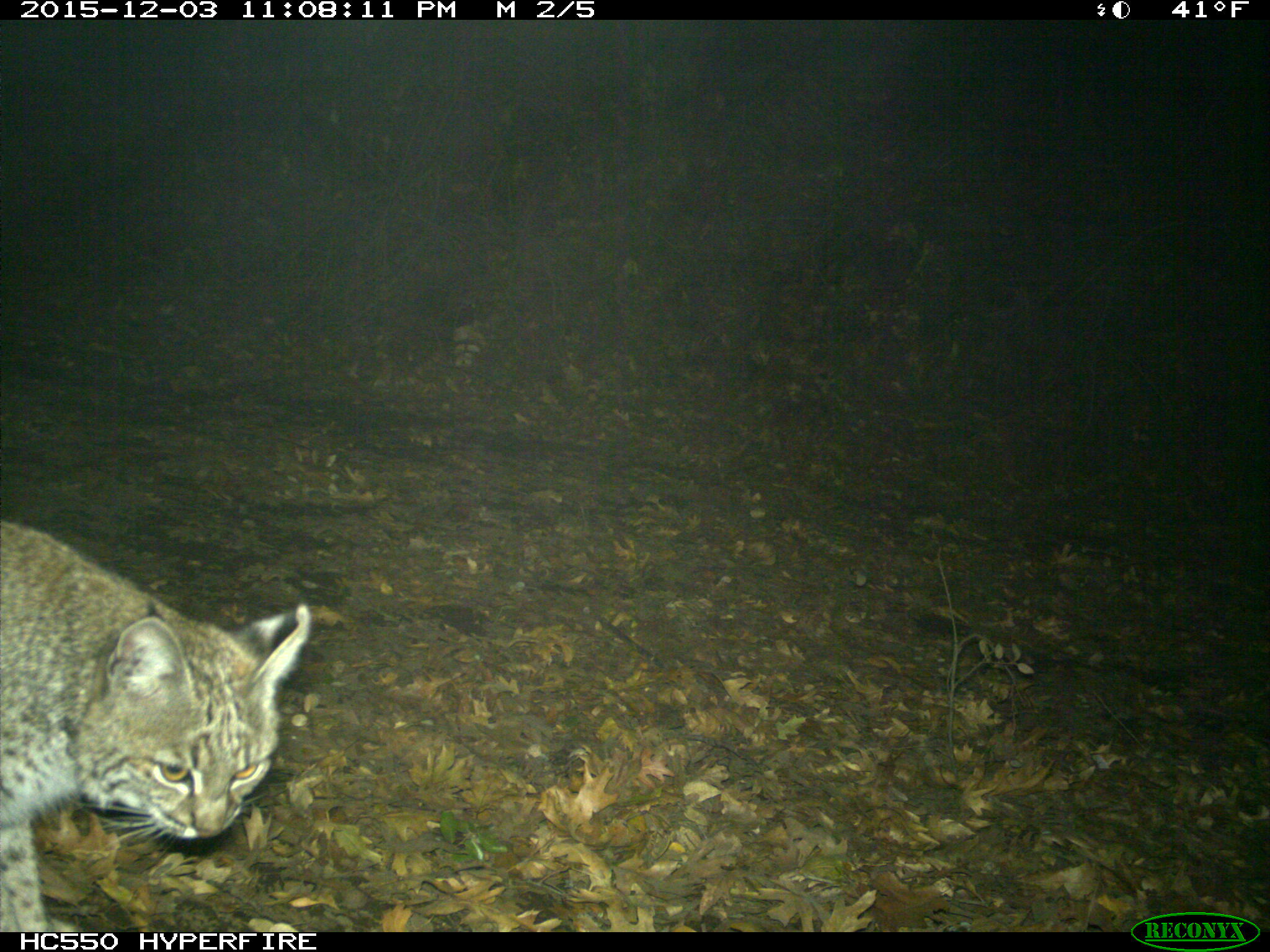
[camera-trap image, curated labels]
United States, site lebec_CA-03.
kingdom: Animalia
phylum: Chordata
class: Mammalia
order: Carnivora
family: Felidae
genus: Lynx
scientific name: Lynx rufus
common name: bobcat